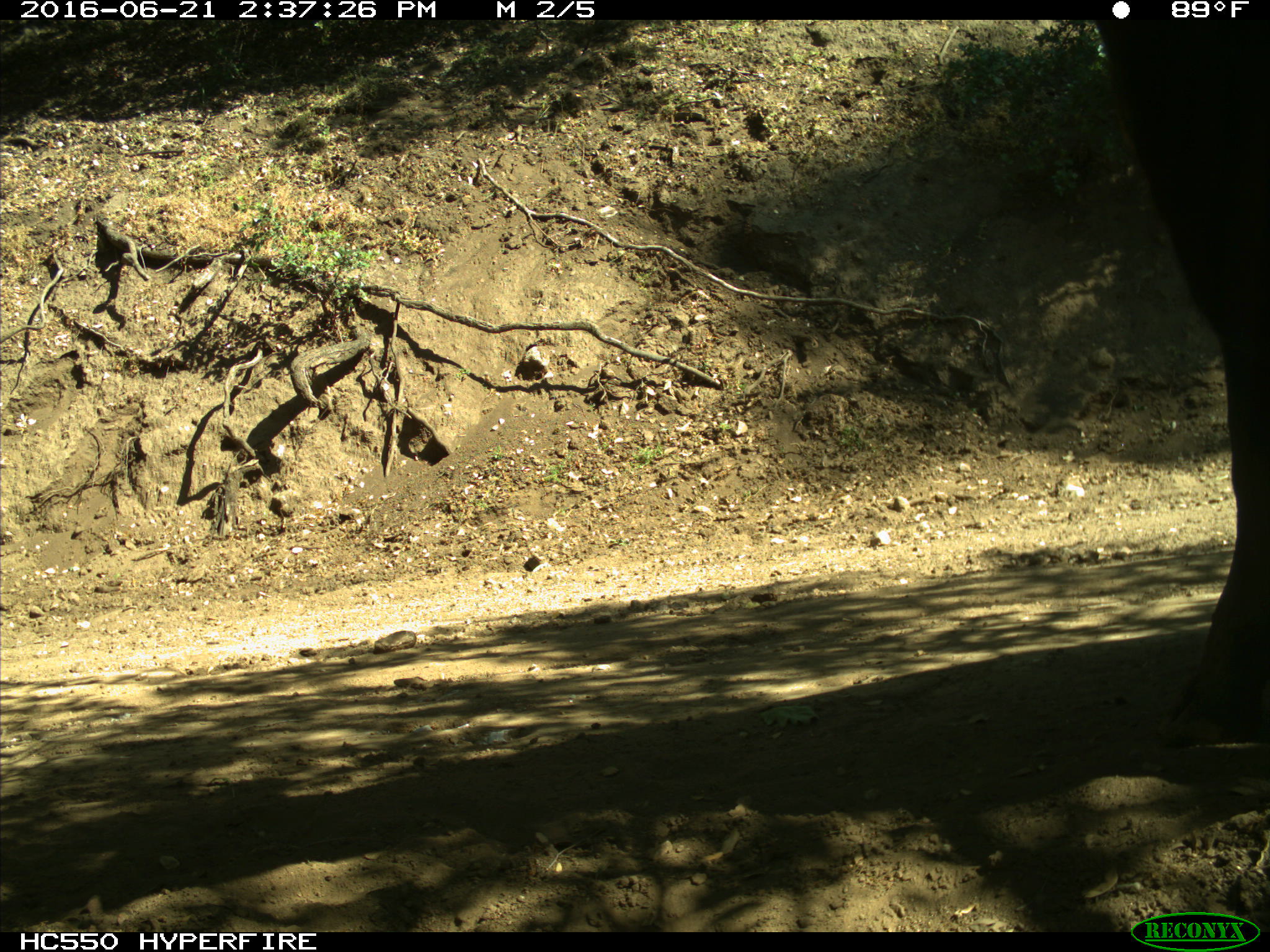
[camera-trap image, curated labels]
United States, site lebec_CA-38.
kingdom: Animalia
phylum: Chordata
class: Mammalia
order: Artiodactyla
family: Bovidae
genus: Bos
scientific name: Bos taurus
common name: domestic cow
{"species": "Bos taurus (domestic cow)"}